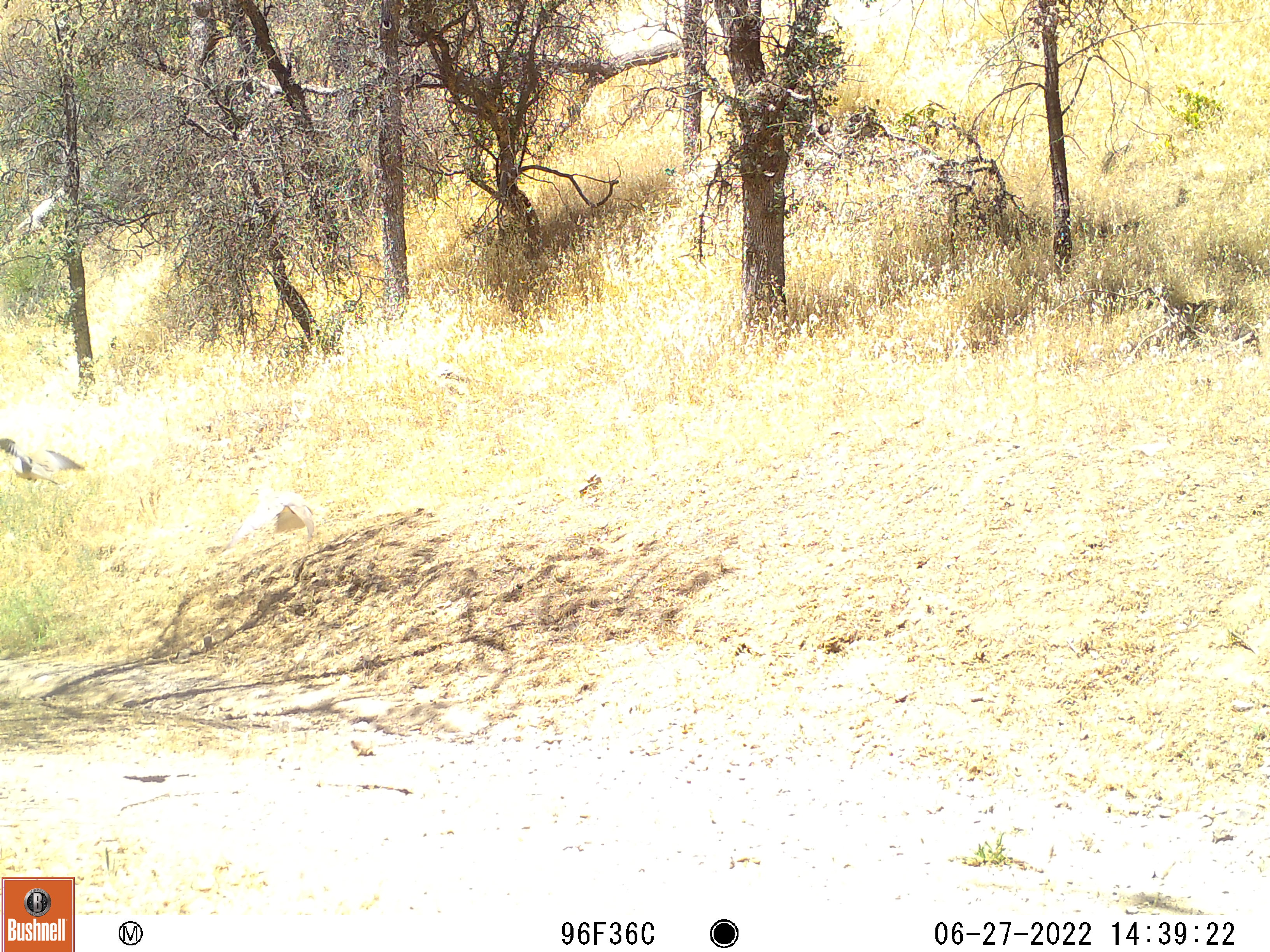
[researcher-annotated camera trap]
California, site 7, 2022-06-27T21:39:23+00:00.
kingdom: Animalia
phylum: Chordata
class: Aves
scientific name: Aves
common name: bird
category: unknown bird